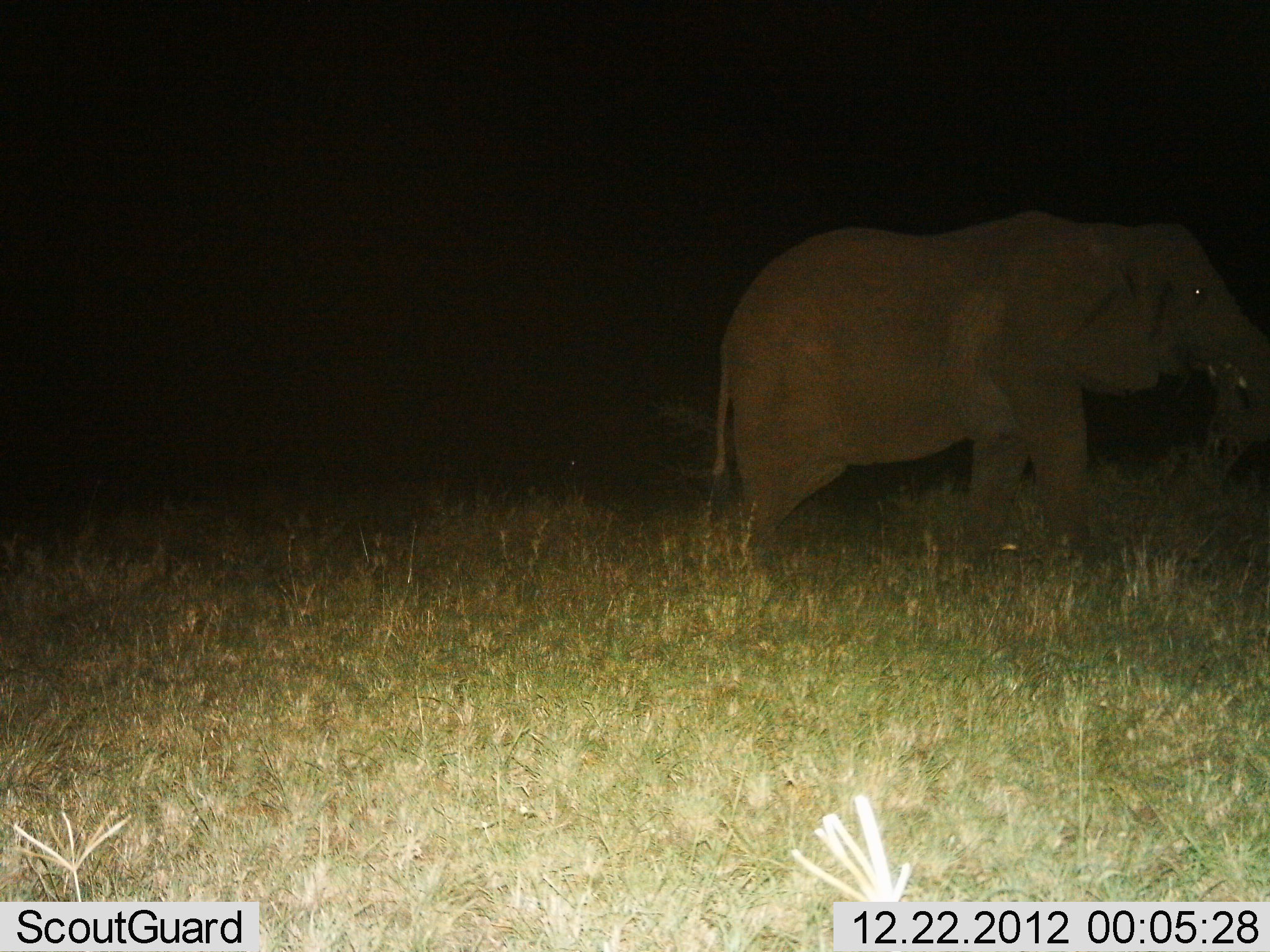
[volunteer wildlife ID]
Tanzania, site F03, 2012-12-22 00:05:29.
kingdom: Animalia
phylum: Chordata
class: Mammalia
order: Proboscidea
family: Elephantidae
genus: Loxodonta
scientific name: Loxodonta africana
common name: african bush elephant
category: elephant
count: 1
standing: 53%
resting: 0%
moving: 25%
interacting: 0%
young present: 0%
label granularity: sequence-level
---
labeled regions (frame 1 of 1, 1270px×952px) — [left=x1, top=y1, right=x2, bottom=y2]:
animal: [left=690, top=209, right=1270, bottom=545]